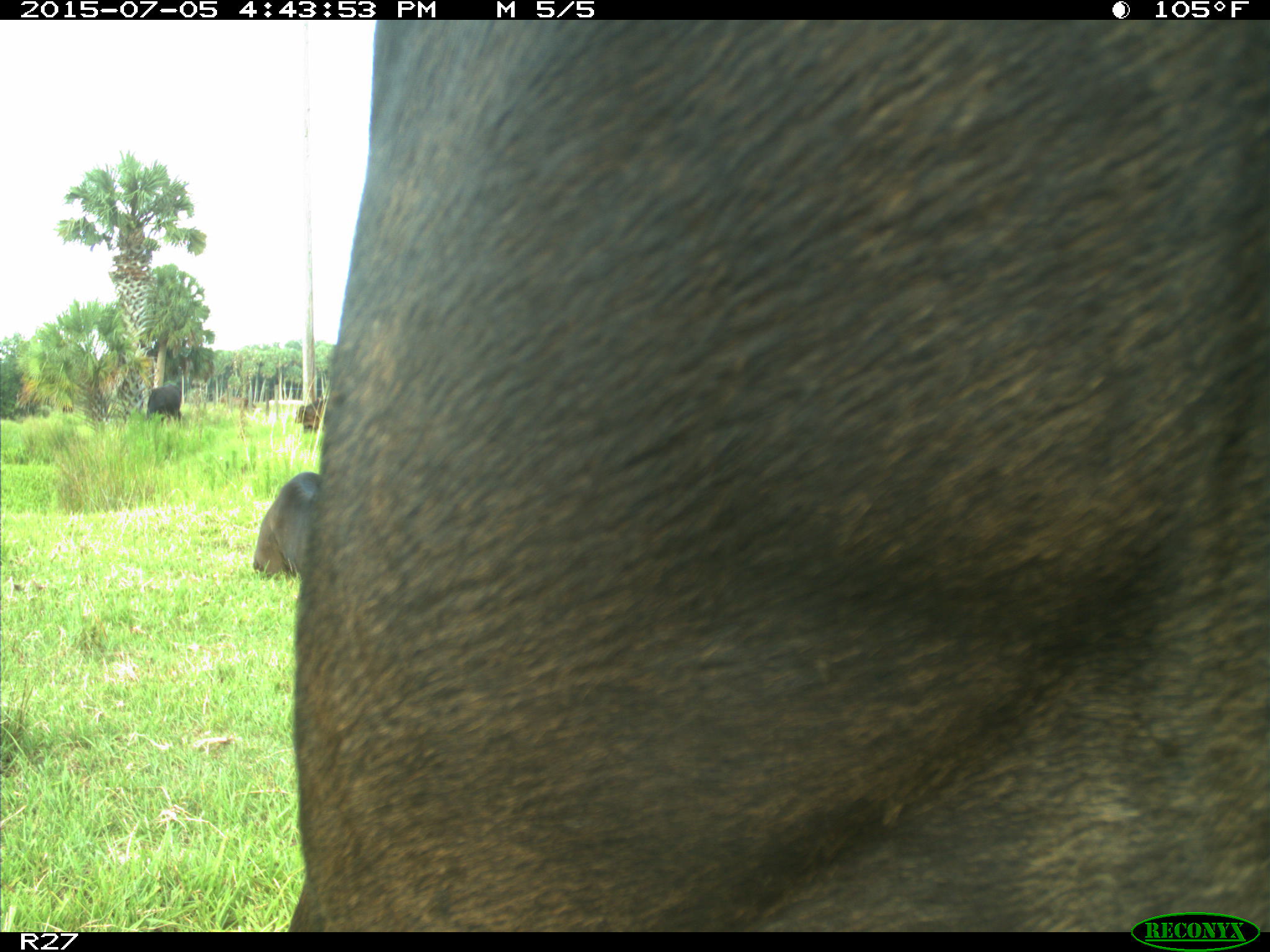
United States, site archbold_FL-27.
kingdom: Animalia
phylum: Chordata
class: Mammalia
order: Artiodactyla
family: Bovidae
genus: Bos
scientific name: Bos taurus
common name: domestic cow